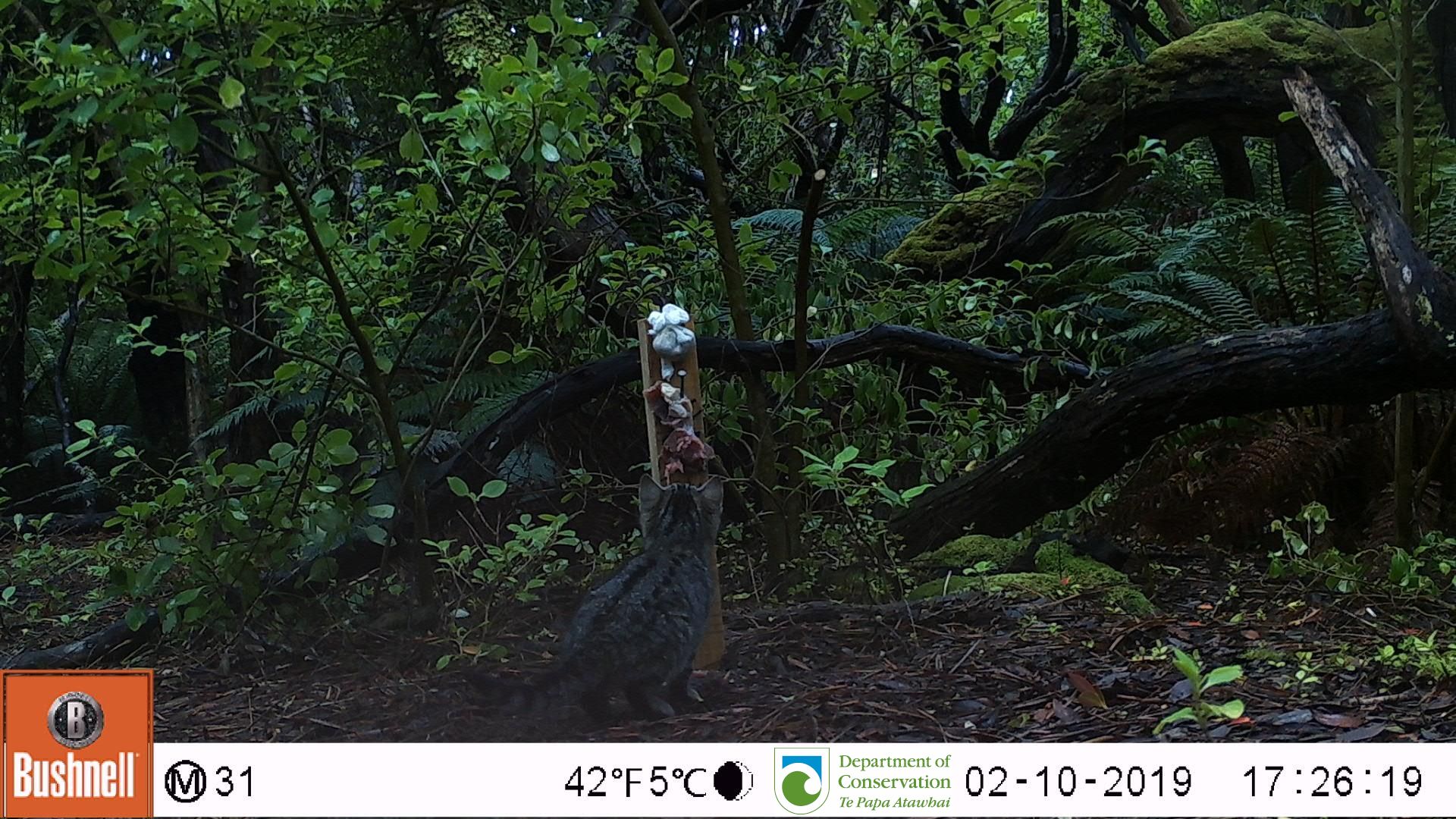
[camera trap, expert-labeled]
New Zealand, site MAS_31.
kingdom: Animalia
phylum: Chordata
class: Mammalia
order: Carnivora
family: Felidae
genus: Felis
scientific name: Felis catus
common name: domestic cat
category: cat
Cat (domestic cat) (Felis catus).